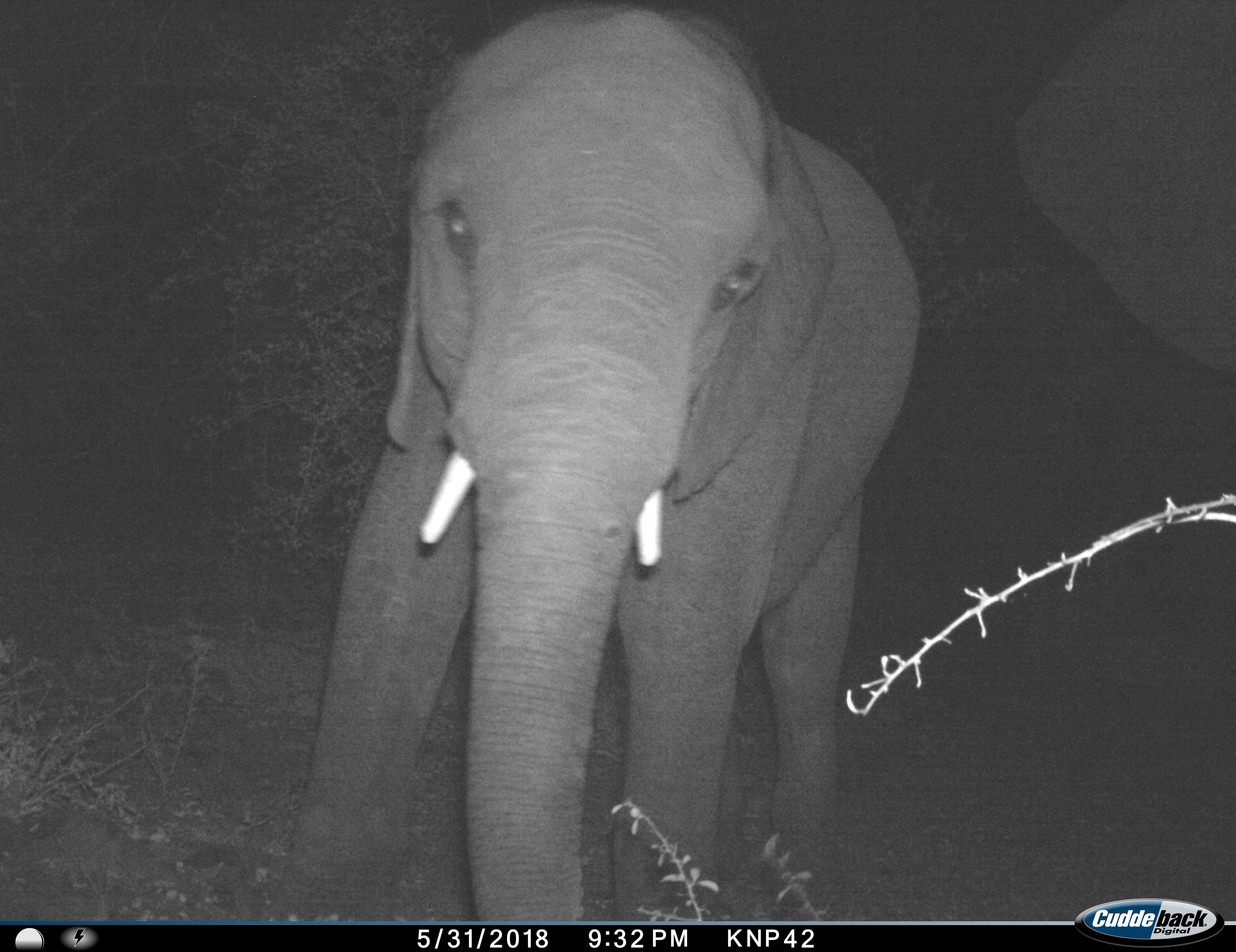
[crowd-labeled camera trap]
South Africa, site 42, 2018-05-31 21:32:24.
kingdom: Animalia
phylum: Chordata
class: Mammalia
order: Proboscidea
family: Elephantidae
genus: Loxodonta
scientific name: Loxodonta africana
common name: african bush elephant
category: elephant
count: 2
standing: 80%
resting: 0%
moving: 20%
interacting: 0%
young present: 30%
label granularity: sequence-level